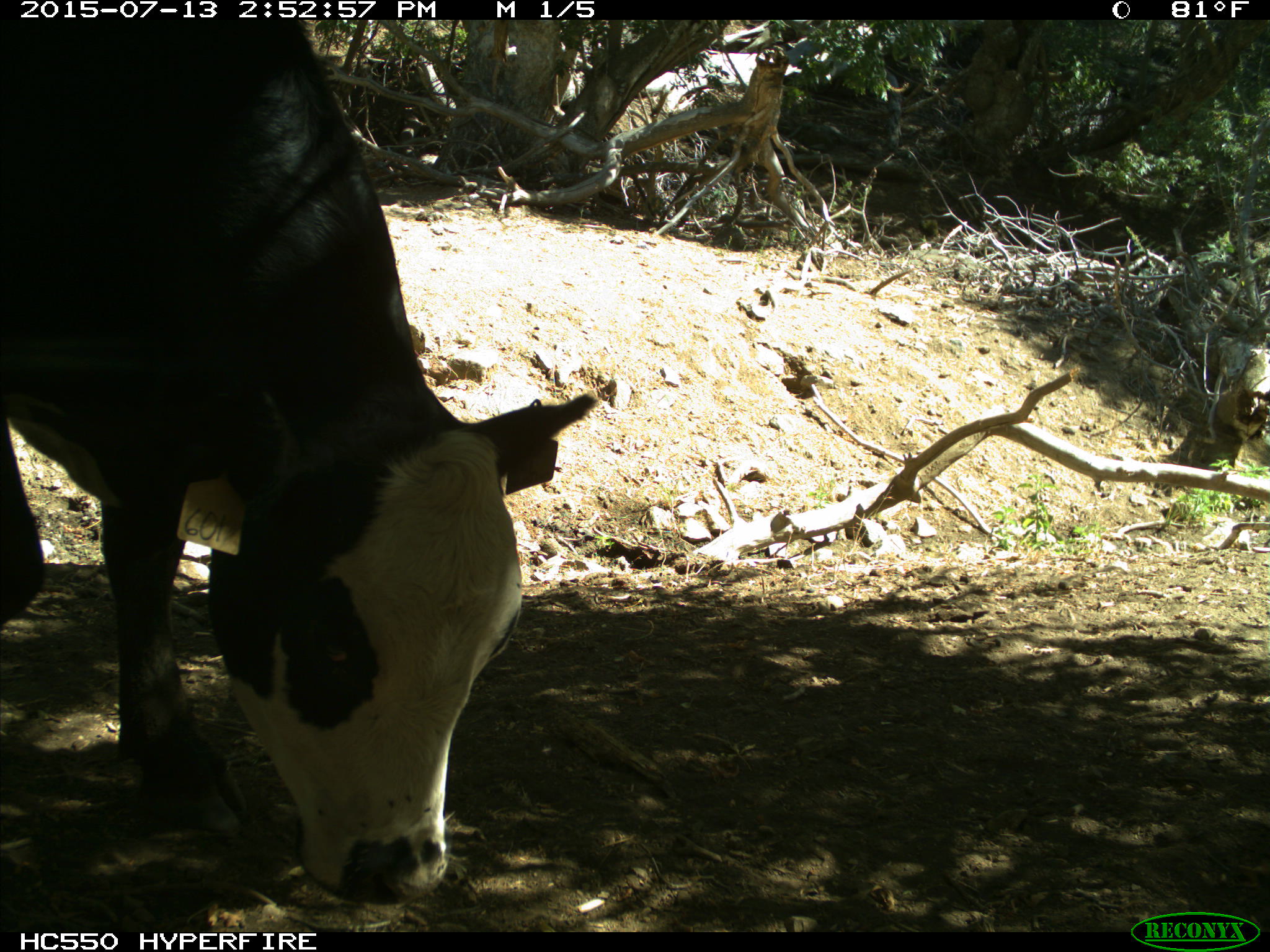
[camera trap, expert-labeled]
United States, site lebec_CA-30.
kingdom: Animalia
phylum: Chordata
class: Mammalia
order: Artiodactyla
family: Bovidae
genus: Bos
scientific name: Bos taurus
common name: domestic cow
Bos taurus (domestic cow).